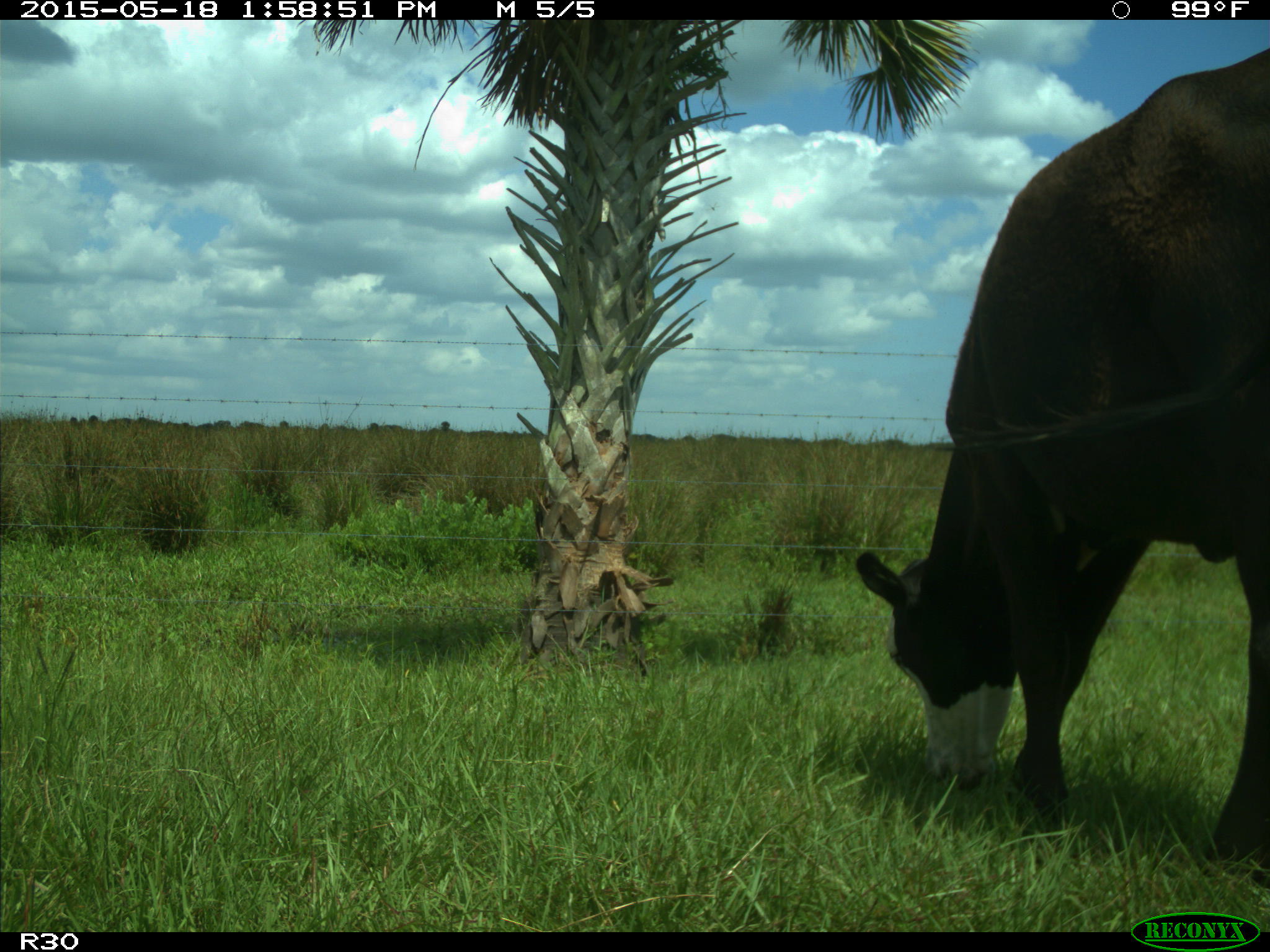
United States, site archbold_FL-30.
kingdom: Animalia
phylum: Chordata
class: Mammalia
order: Artiodactyla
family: Bovidae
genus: Bos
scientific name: Bos taurus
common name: domestic cow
Bos taurus (domestic cow).